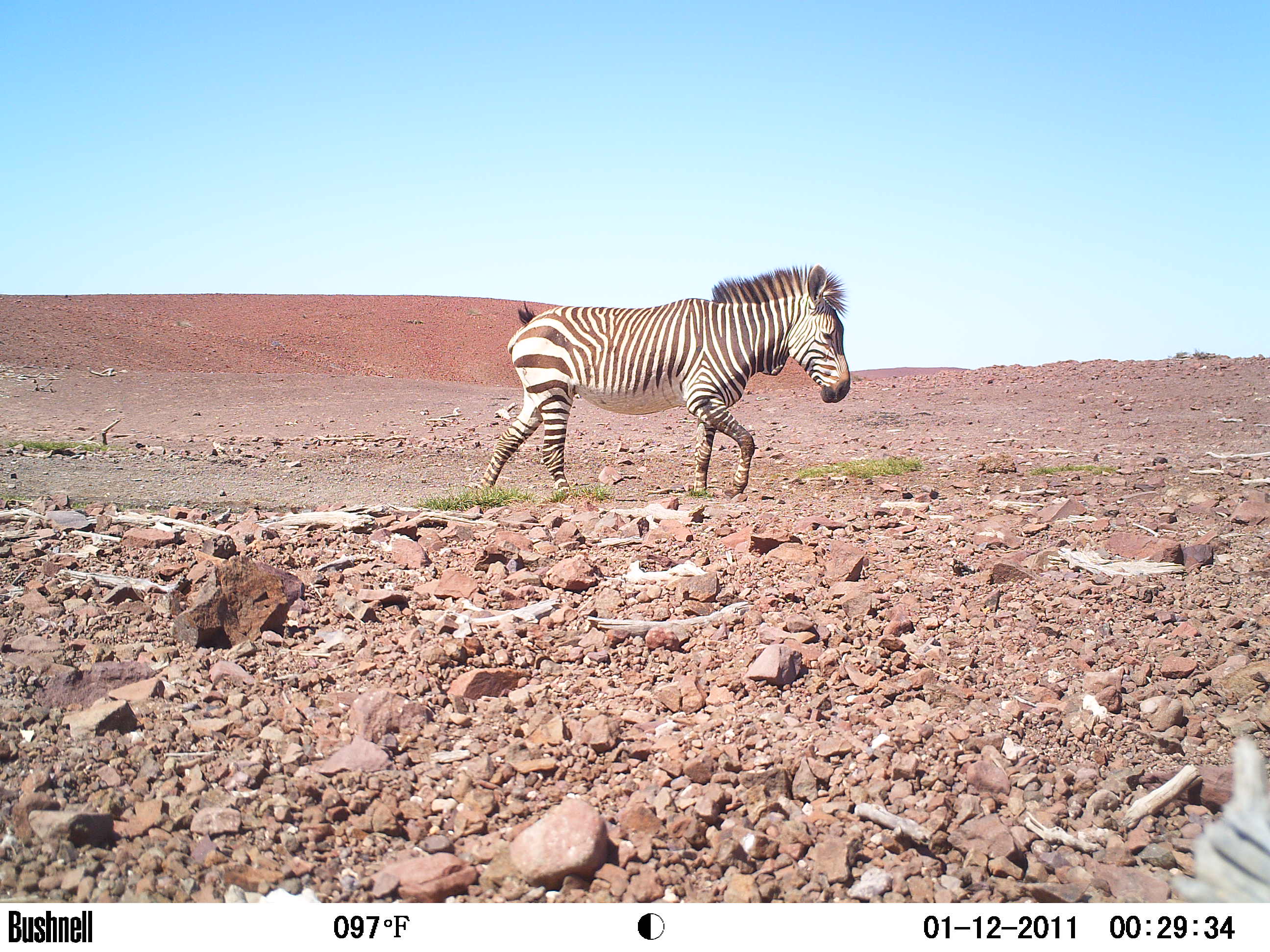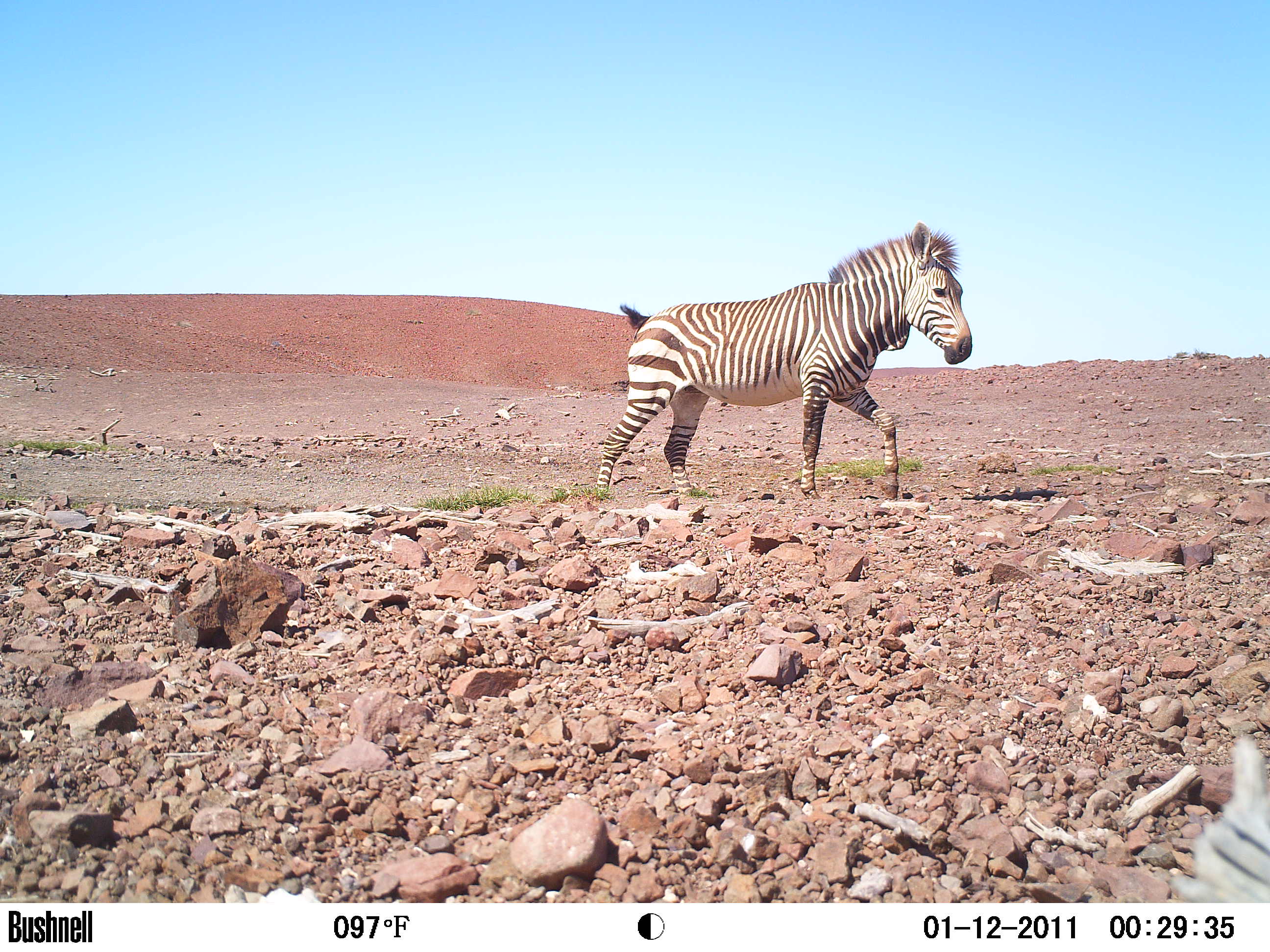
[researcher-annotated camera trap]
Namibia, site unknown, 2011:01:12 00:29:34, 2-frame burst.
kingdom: Animalia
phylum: Chordata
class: Mammalia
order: Perissodactyla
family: Equidae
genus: Equus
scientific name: Equus zebra hartmannae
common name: hartmann's mountain zebra